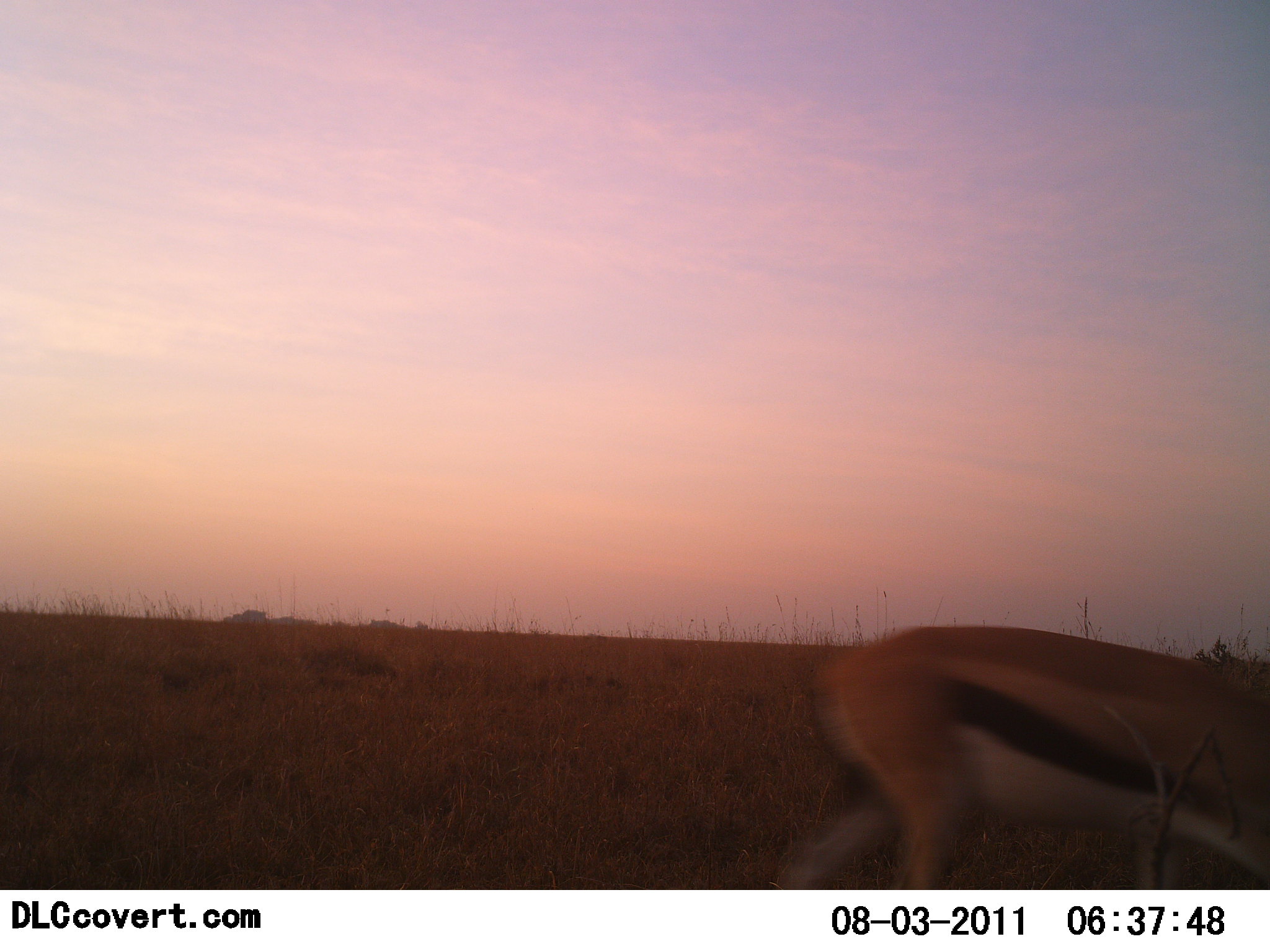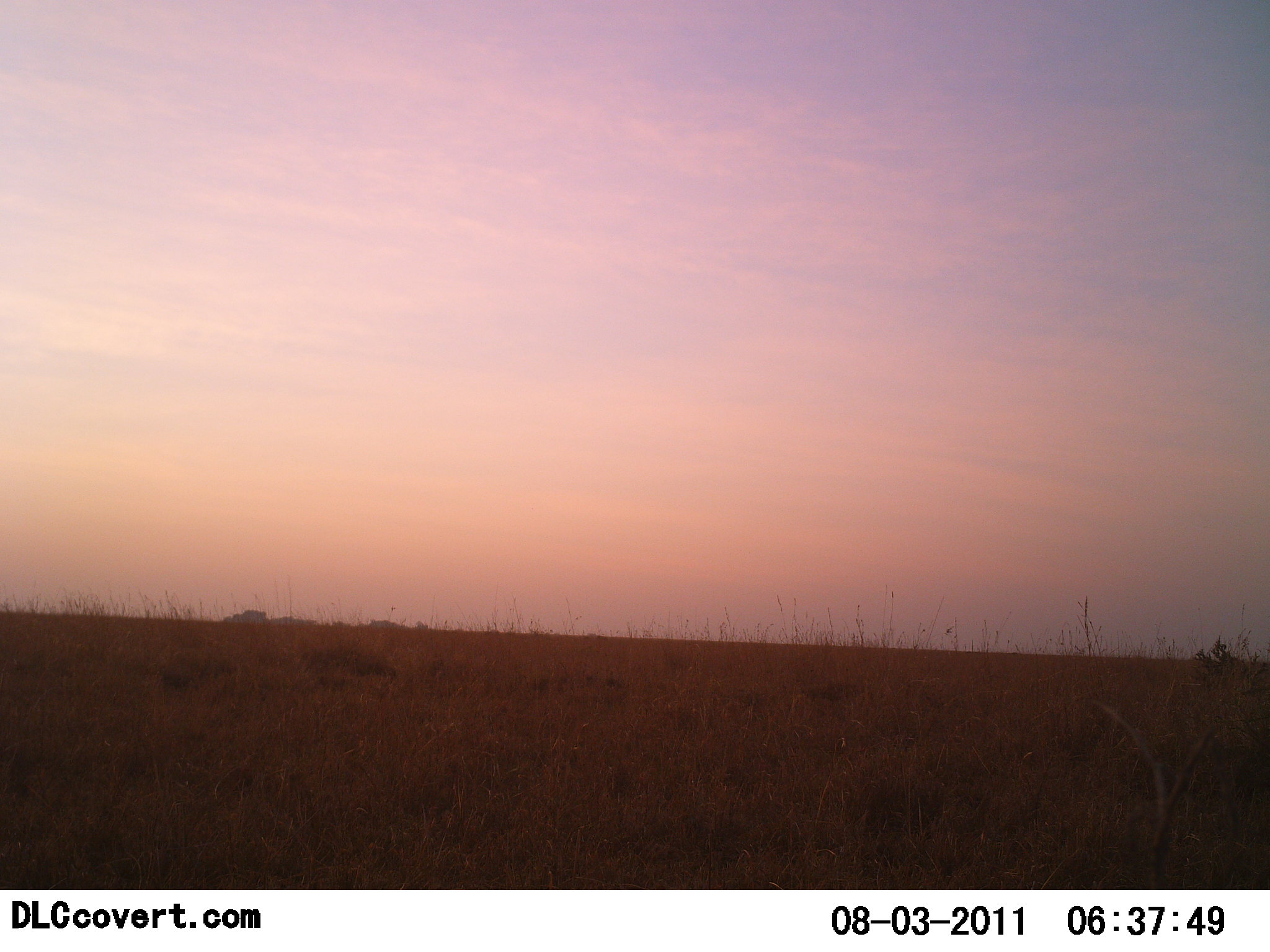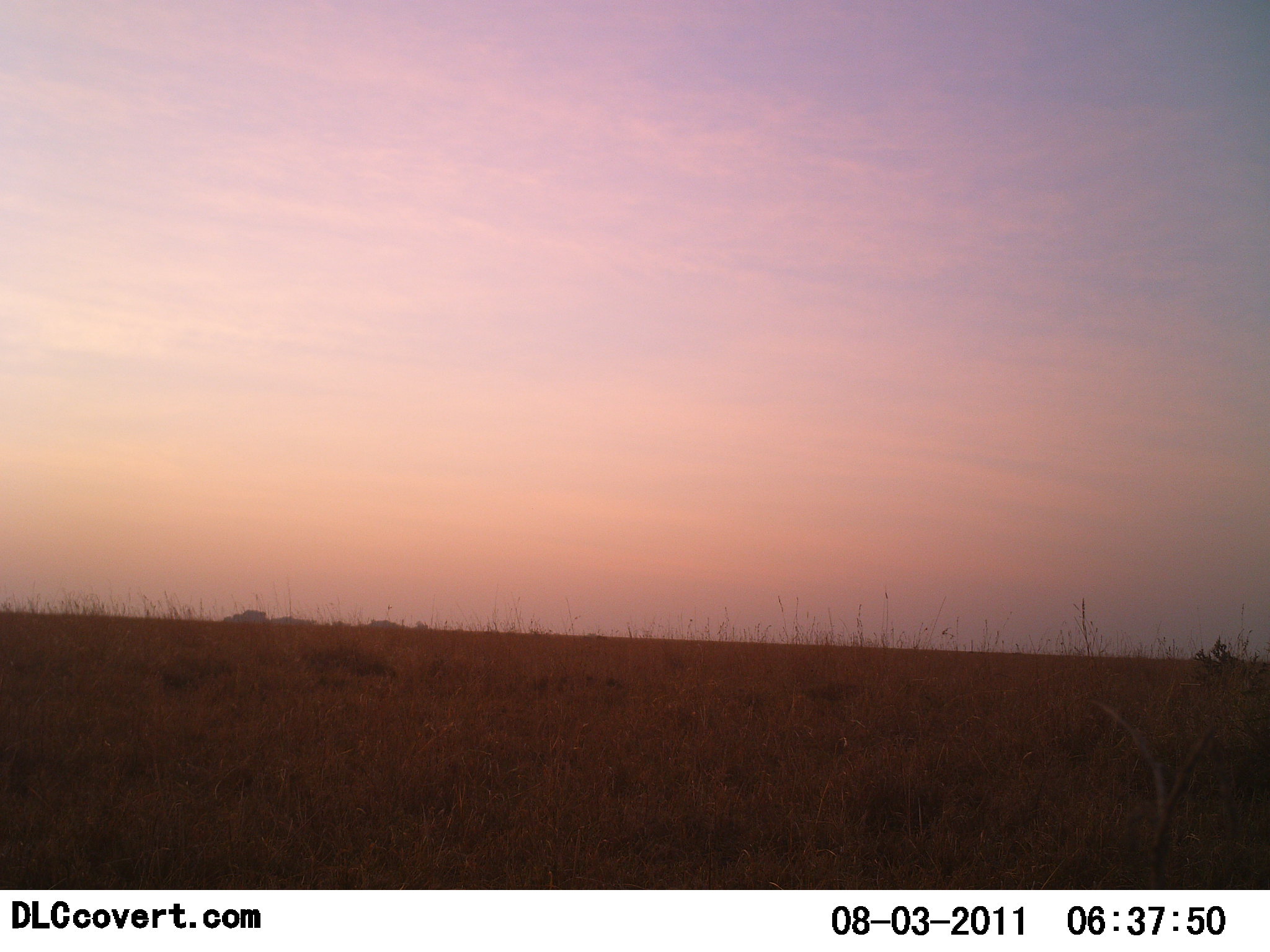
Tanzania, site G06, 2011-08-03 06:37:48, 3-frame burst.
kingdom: Animalia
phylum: Chordata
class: Mammalia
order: Artiodactyla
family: Bovidae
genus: Eudorcas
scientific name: Eudorcas thomsonii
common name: thomson's gazelle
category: gazellethomsons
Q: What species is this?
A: Gazellethomsons (thomson's gazelle) (Eudorcas thomsonii).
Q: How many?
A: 1.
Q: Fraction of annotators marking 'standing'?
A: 11%.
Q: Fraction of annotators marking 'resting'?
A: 0%.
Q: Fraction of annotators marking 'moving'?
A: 100%.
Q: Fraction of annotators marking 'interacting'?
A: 0%.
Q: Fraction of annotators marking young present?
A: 0%.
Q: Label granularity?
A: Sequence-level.